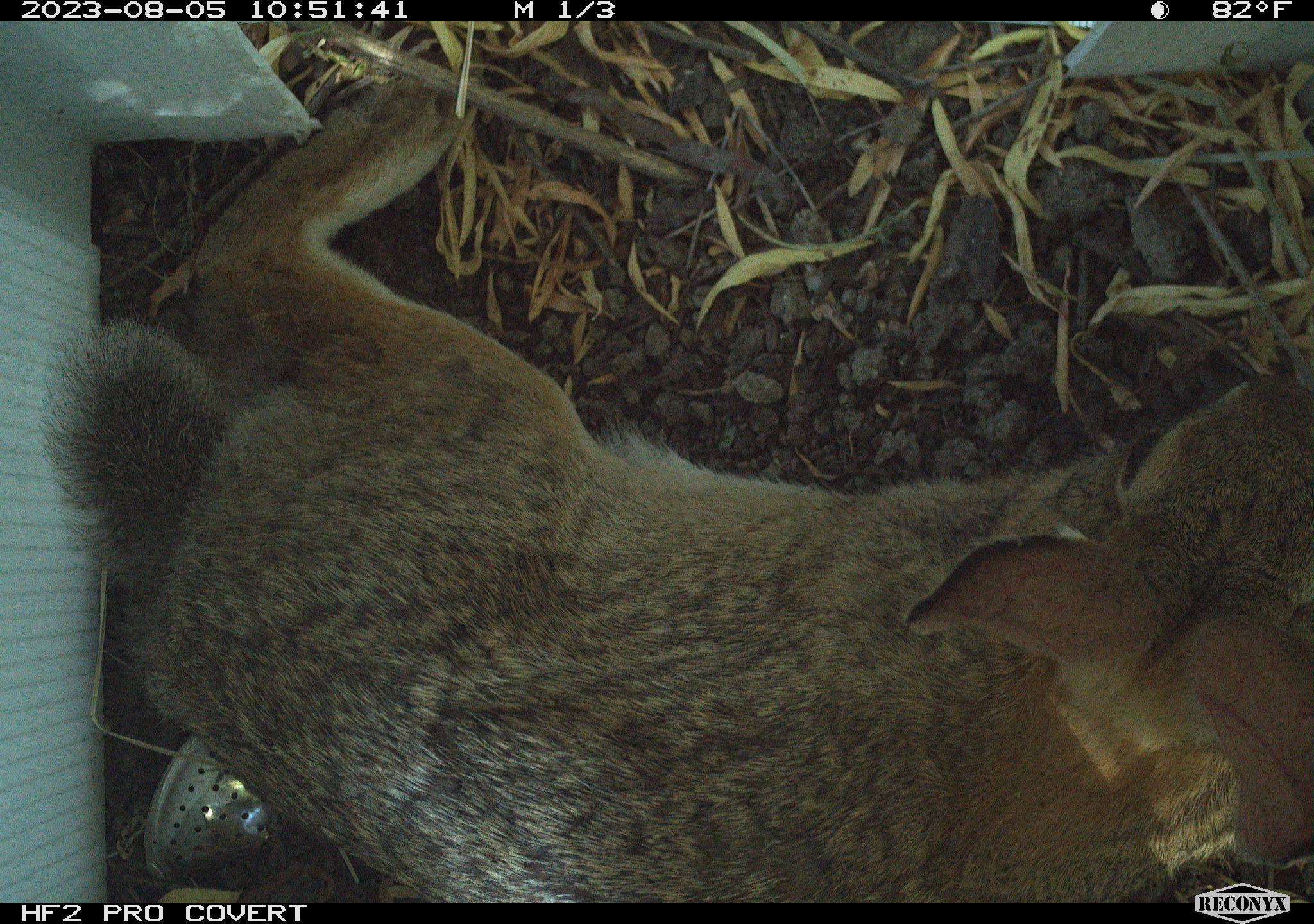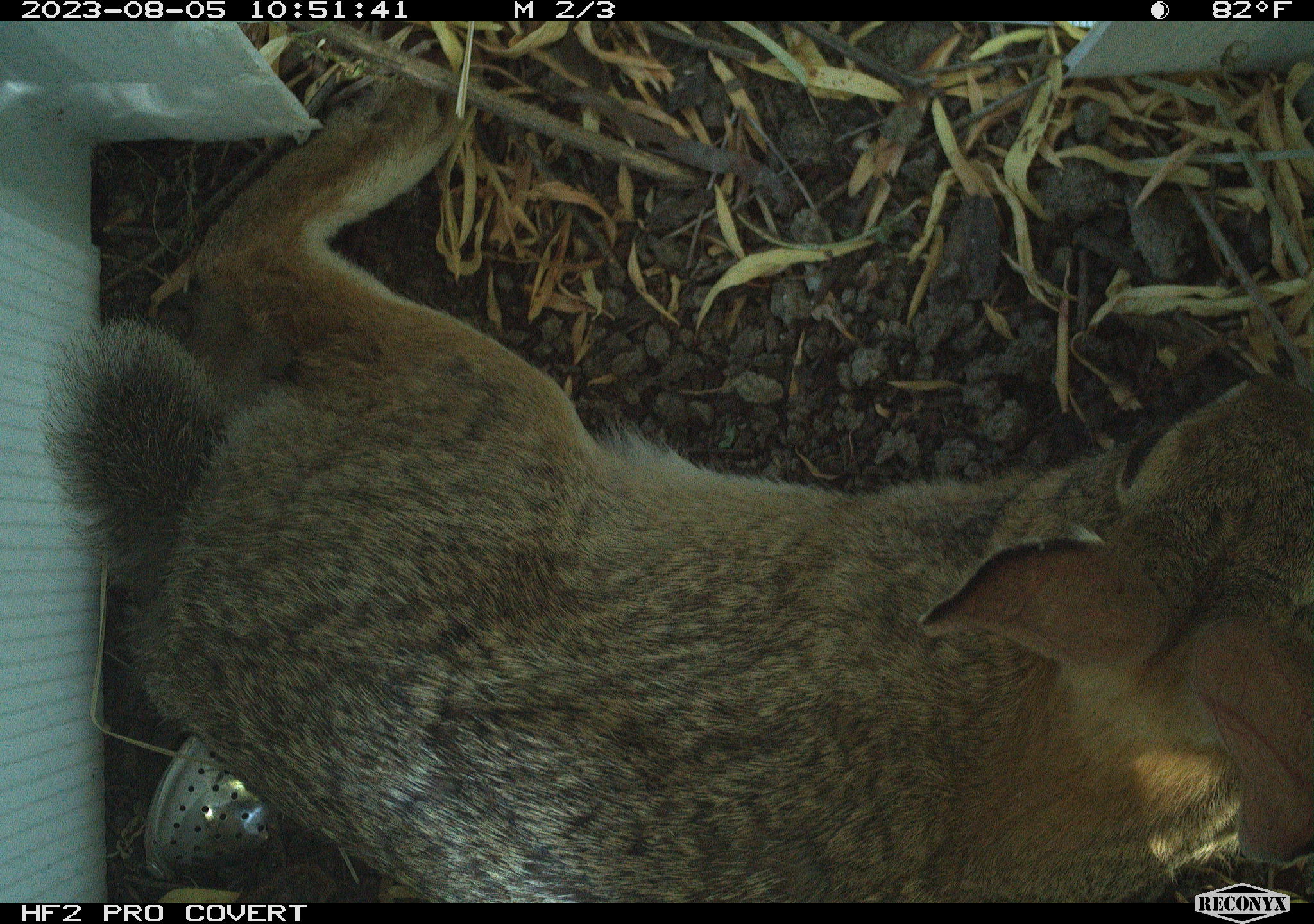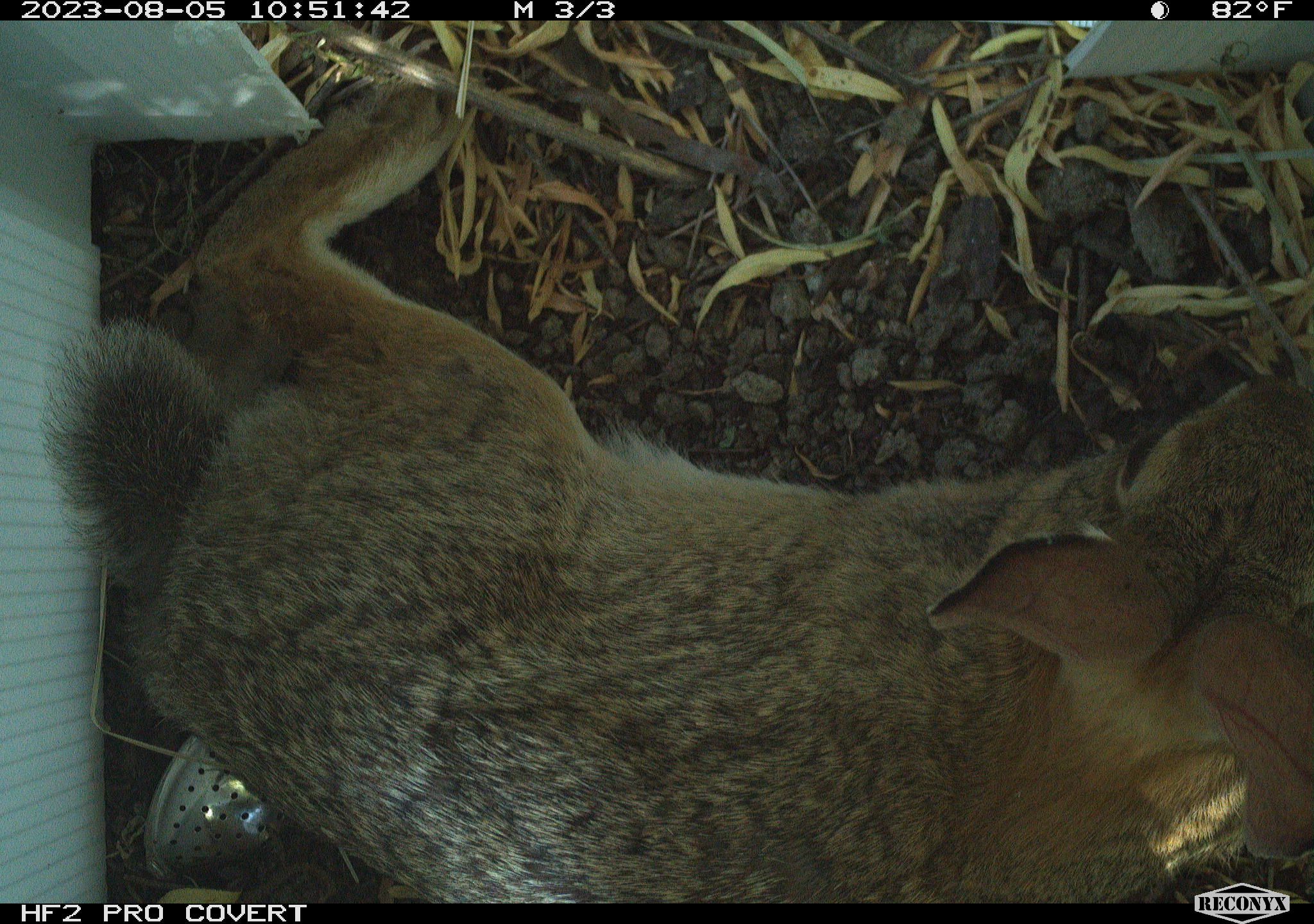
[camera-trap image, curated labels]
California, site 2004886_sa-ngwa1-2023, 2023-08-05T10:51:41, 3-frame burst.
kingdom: Animalia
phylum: Chordata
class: Mammalia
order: Lagomorpha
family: Leporidae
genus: Sylvilagus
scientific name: Sylvilagus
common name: cottontail rabbits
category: sylvilagus species